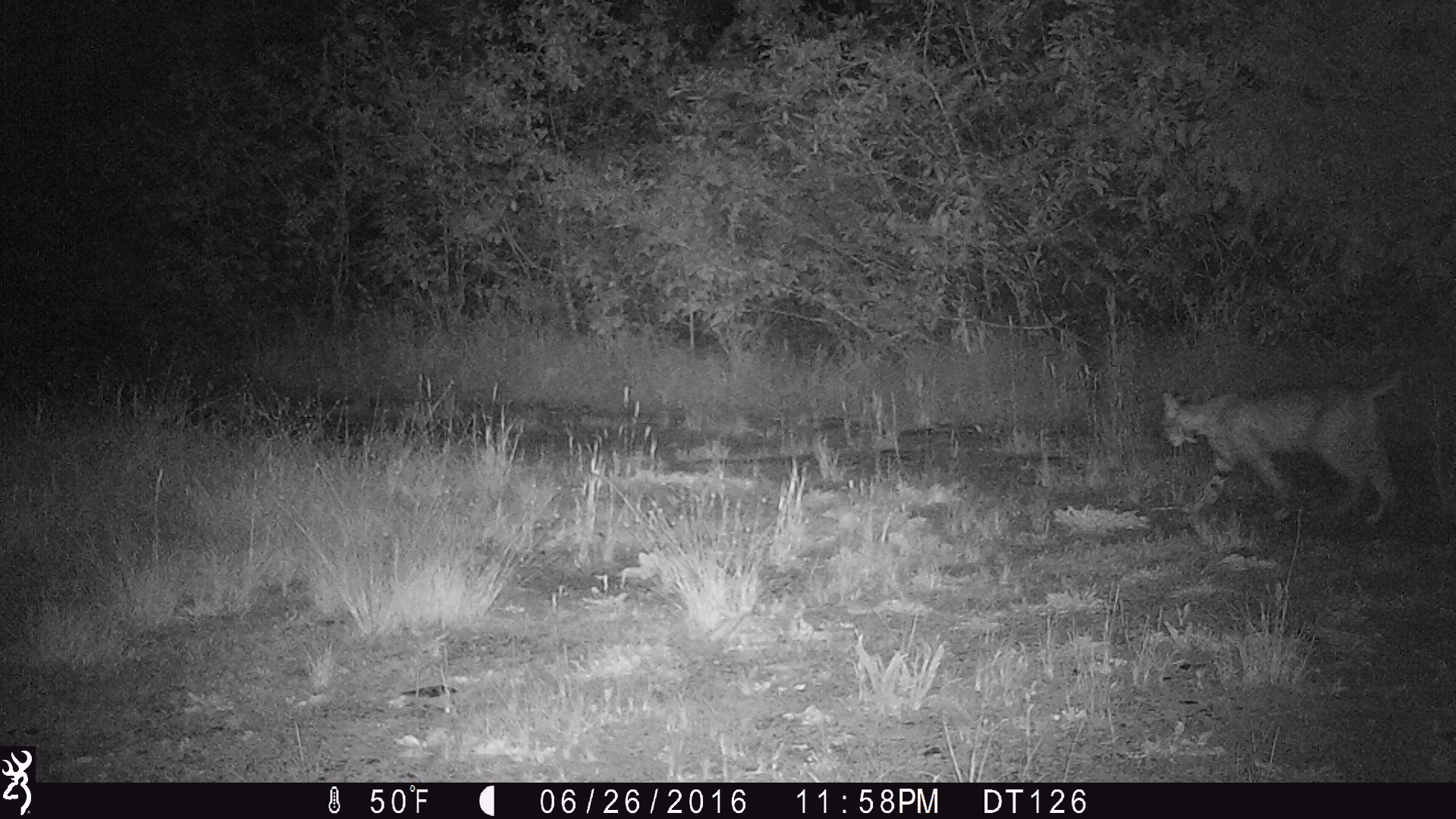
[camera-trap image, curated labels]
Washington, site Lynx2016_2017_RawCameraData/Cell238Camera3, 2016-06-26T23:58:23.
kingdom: Animalia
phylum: Chordata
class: Mammalia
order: Carnivora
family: Felidae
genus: Lynx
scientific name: Lynx rufus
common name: bobcat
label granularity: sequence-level